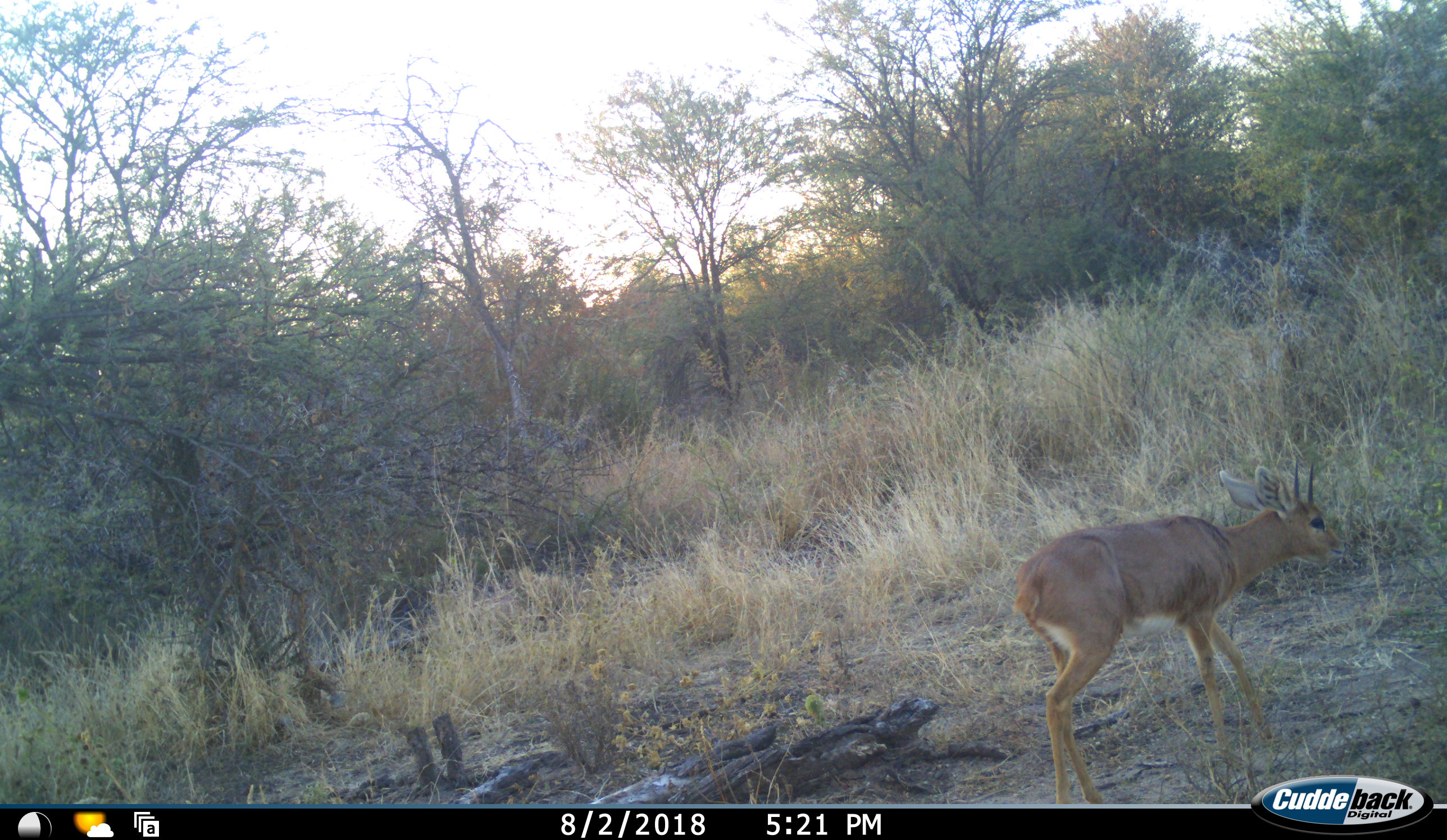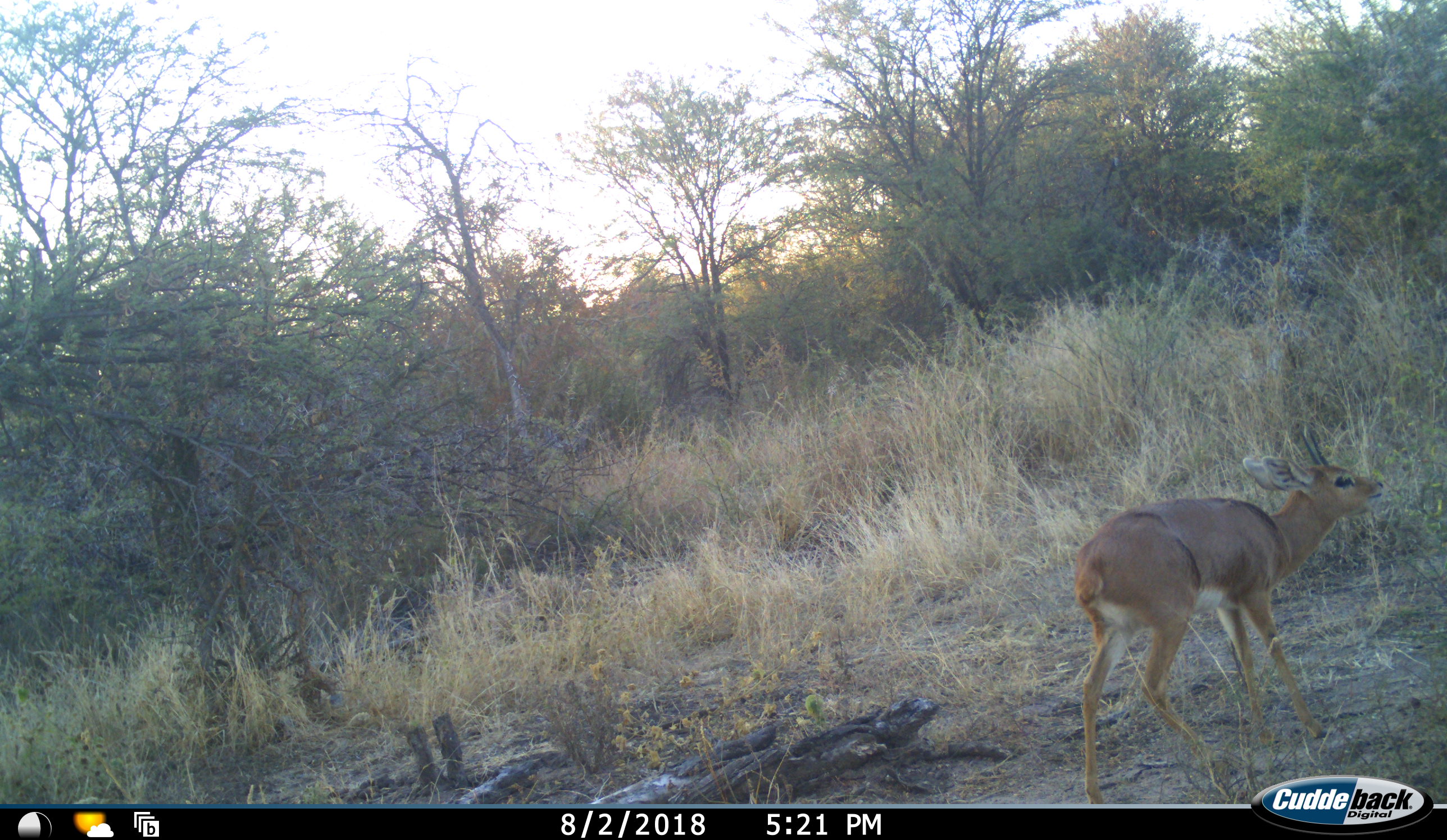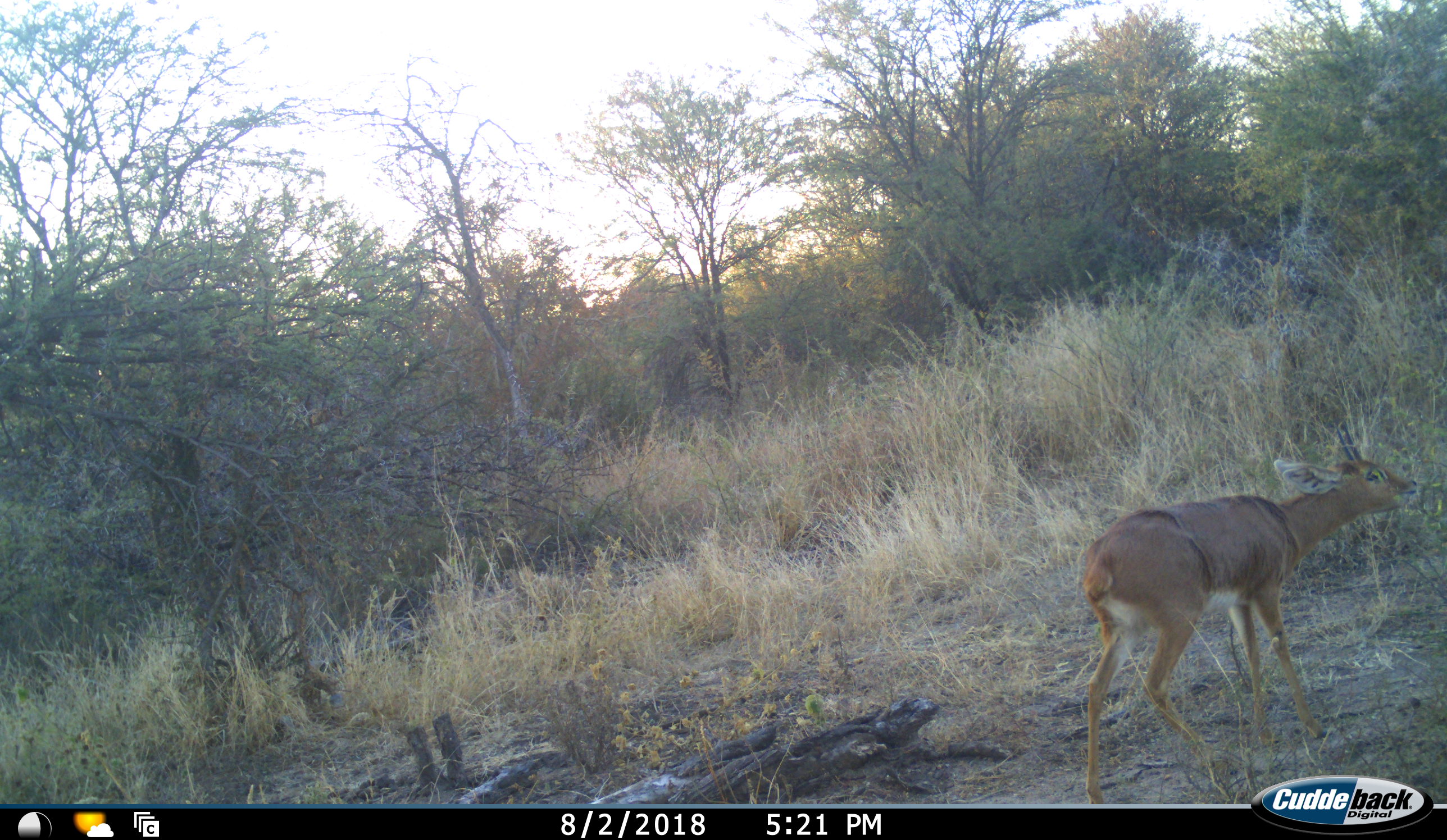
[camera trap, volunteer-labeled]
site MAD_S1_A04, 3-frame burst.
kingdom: Animalia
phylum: Chordata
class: Mammalia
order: Artiodactyla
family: Bovidae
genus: Raphicerus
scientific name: Raphicerus campestris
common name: steenbok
Steenbok (Raphicerus campestris), count 1. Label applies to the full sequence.